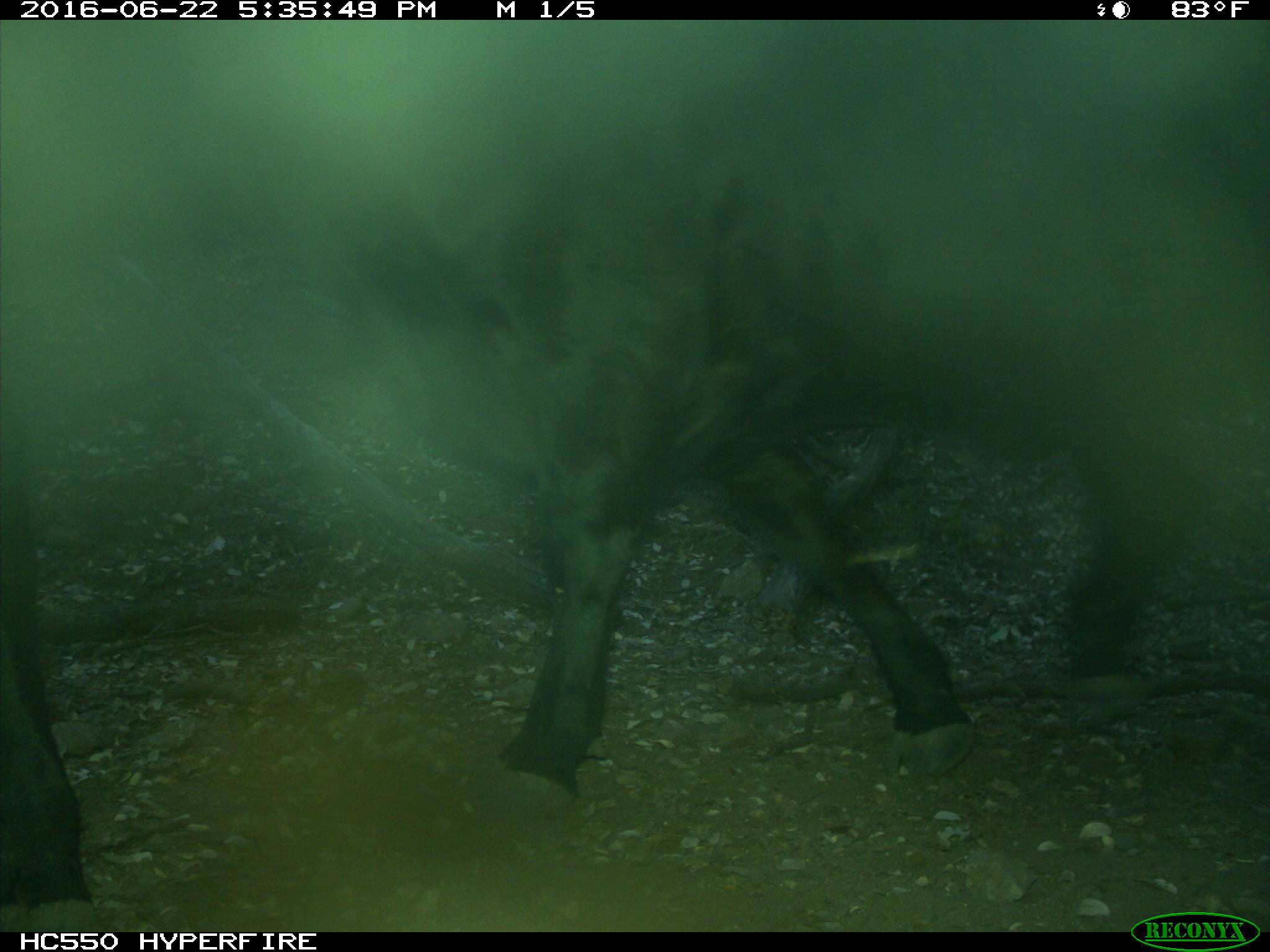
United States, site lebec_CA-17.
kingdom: Animalia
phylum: Chordata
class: Mammalia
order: Artiodactyla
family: Bovidae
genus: Bos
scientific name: Bos taurus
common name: domestic cow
Bos taurus (domestic cow).